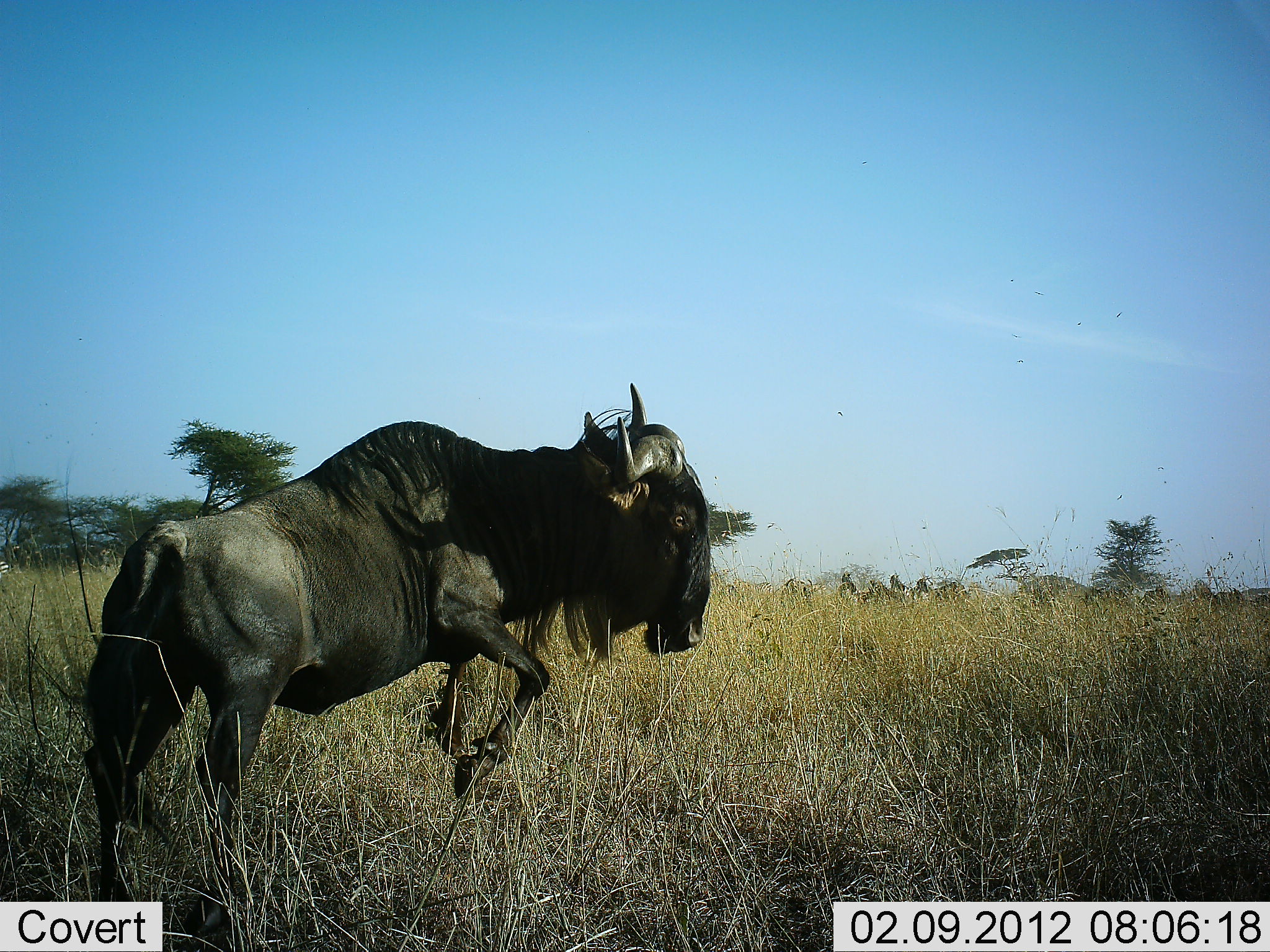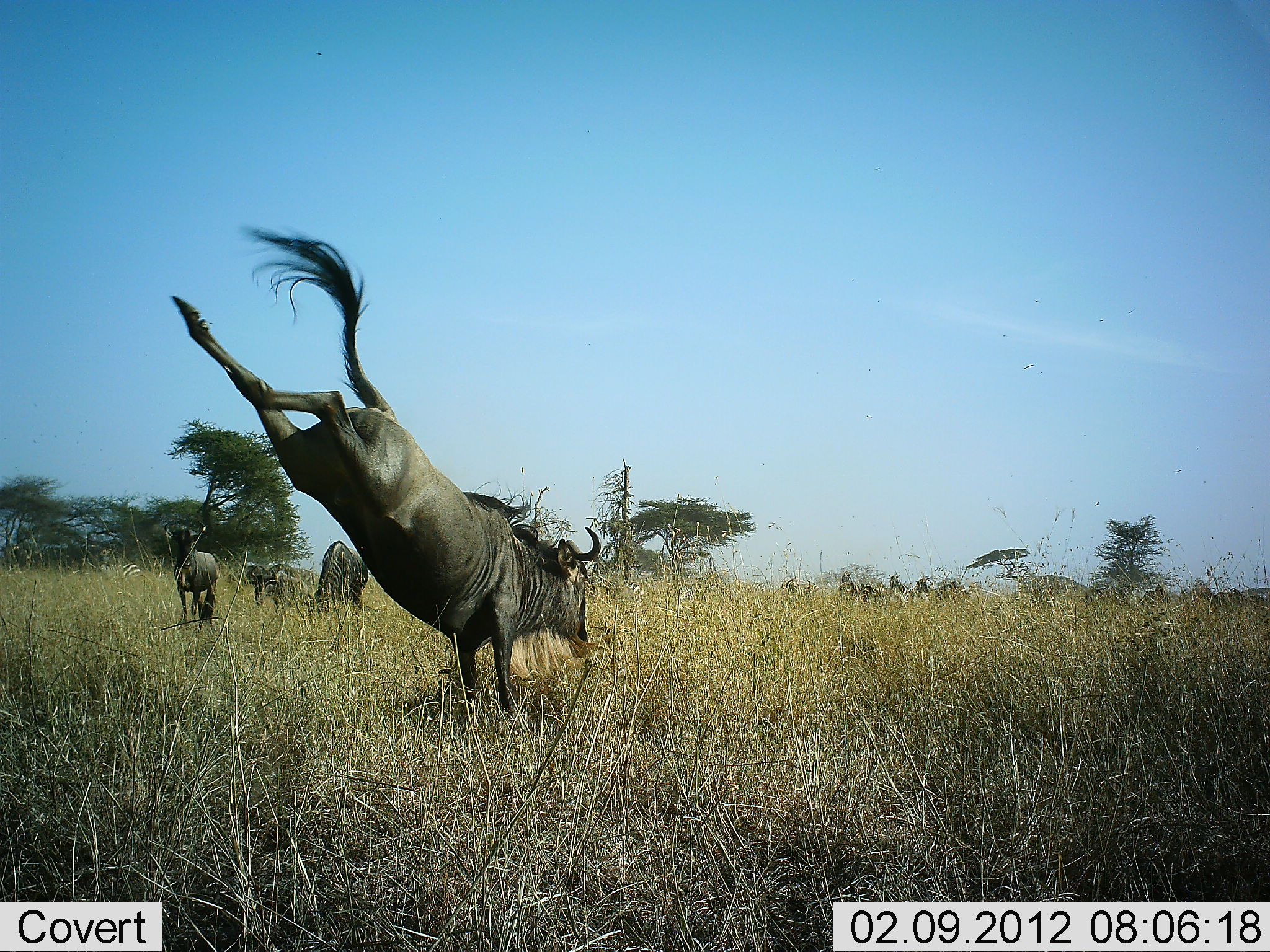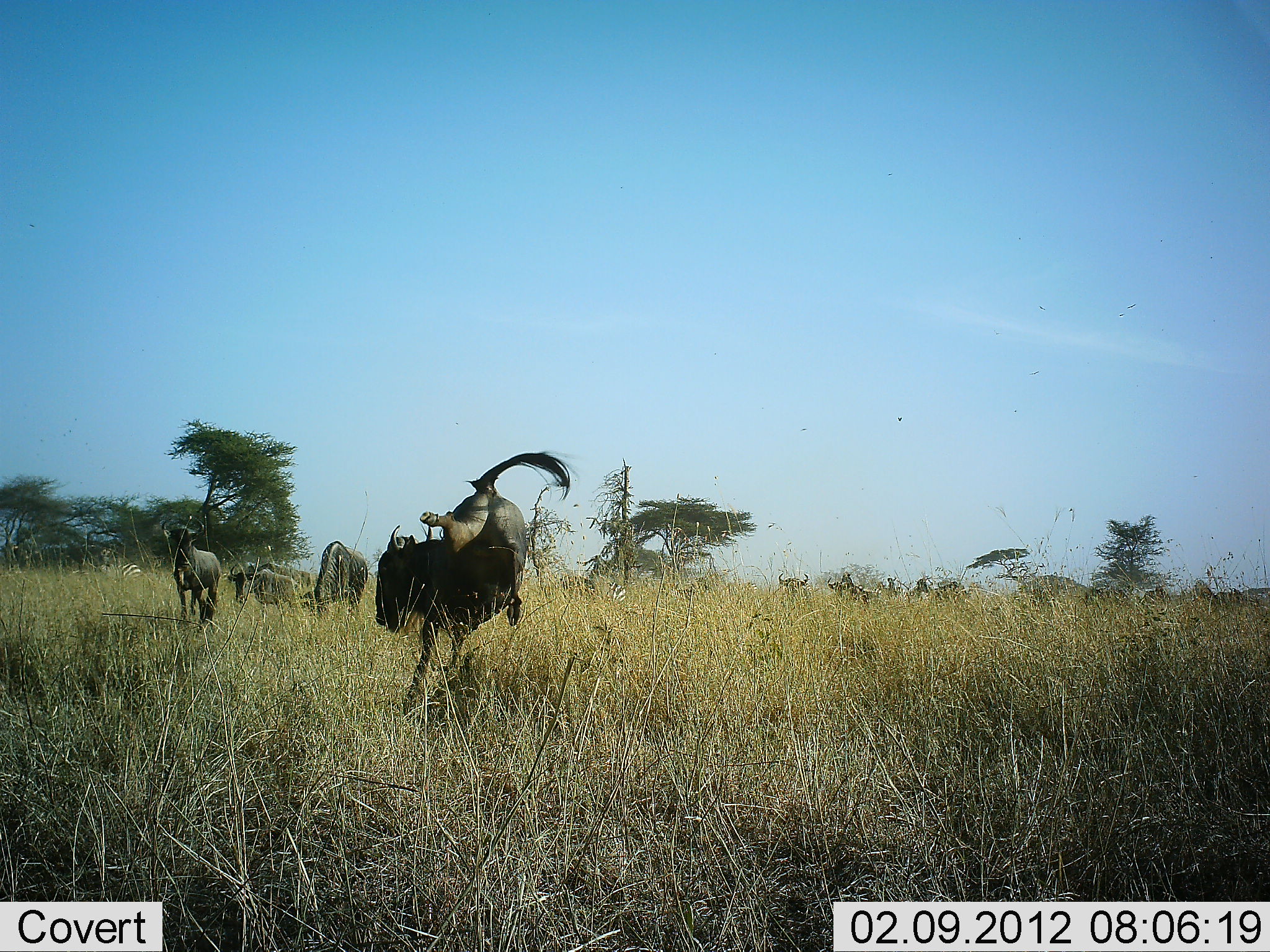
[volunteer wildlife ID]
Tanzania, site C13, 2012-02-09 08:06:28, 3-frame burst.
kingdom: Animalia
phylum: Chordata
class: Mammalia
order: Artiodactyla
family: Bovidae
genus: Connochaetes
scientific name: Connochaetes taurinus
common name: blue wildebeest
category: wildebeest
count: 4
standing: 62%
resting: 5%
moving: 81%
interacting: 43%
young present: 5%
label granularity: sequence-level